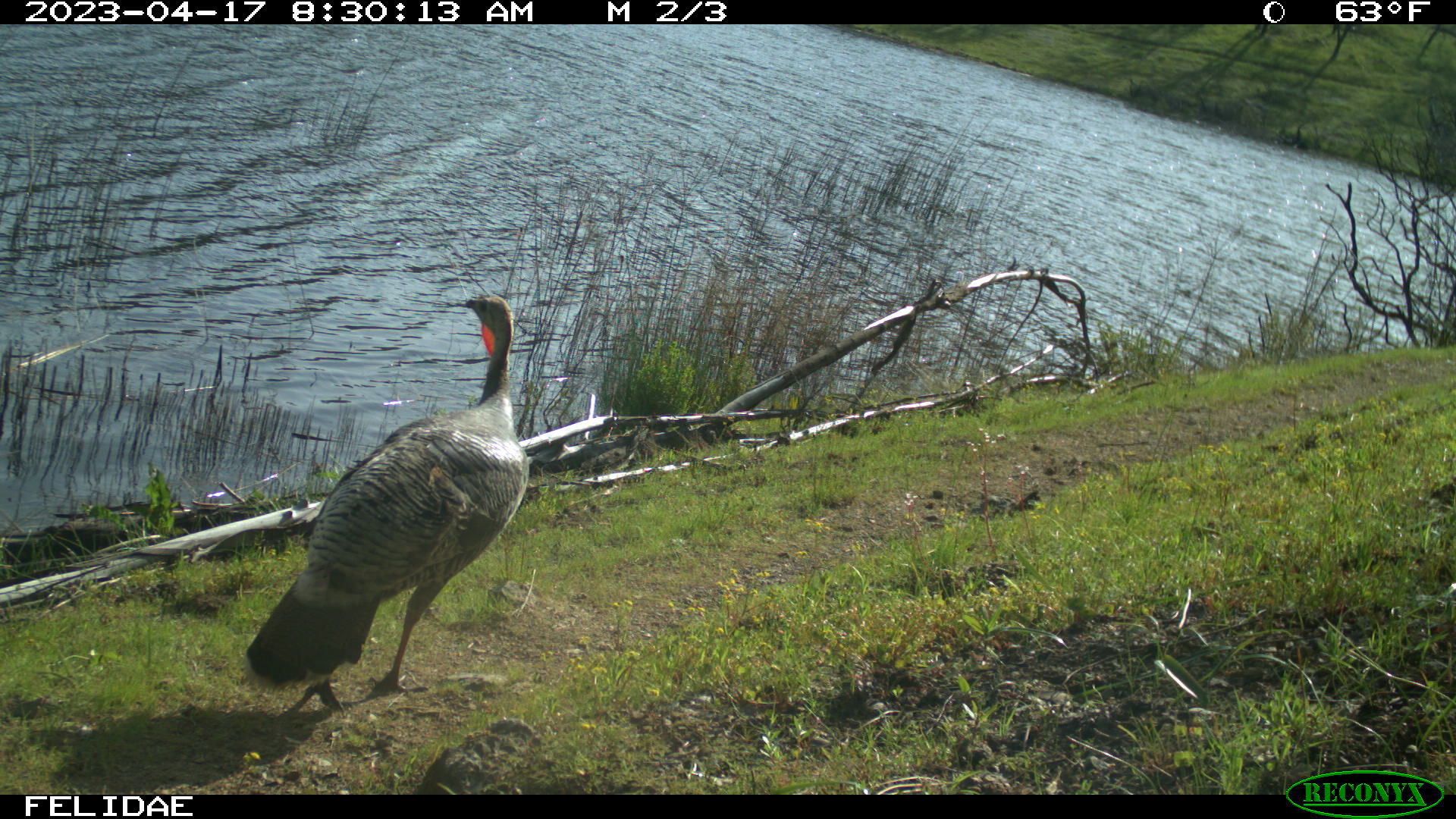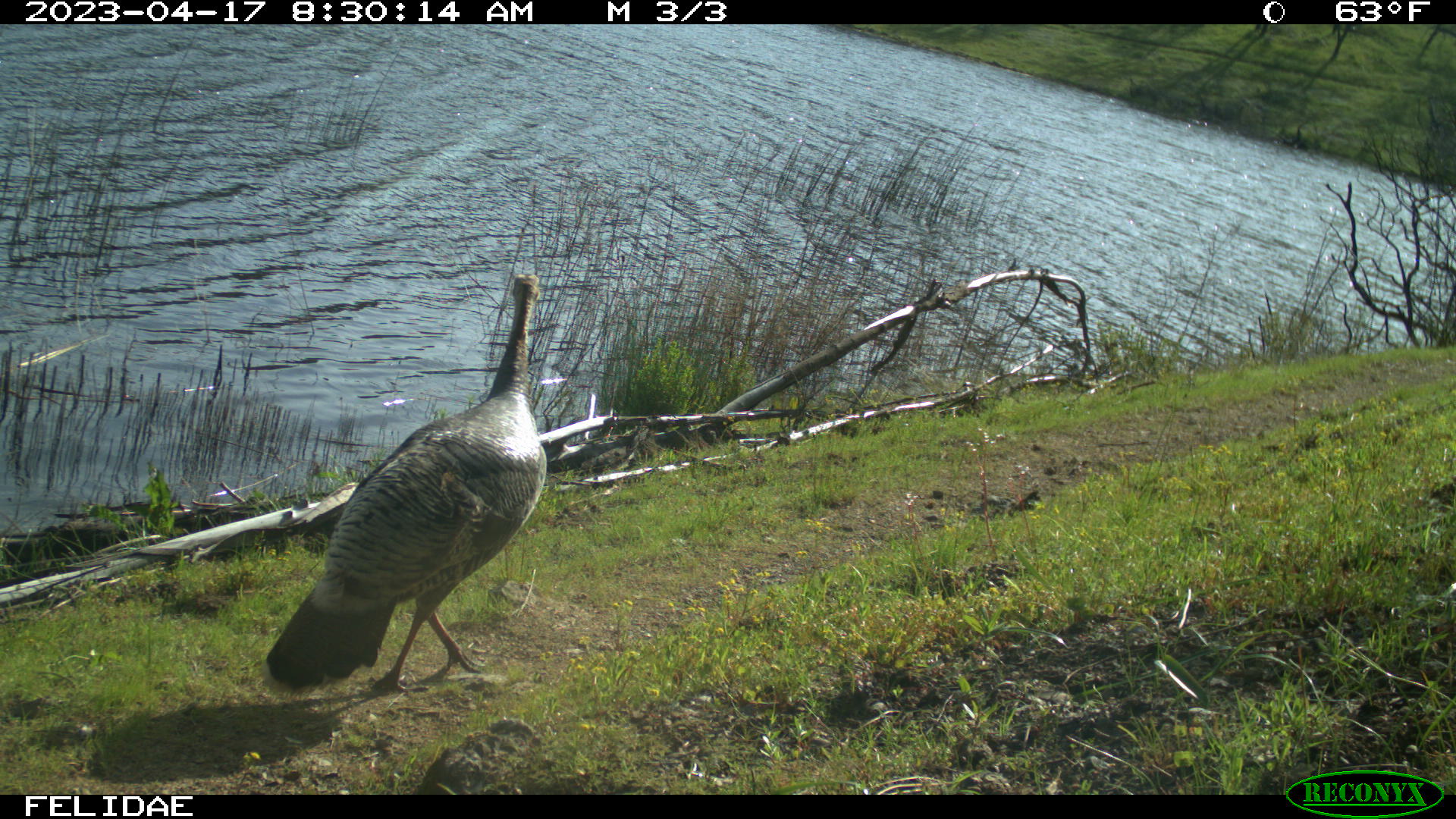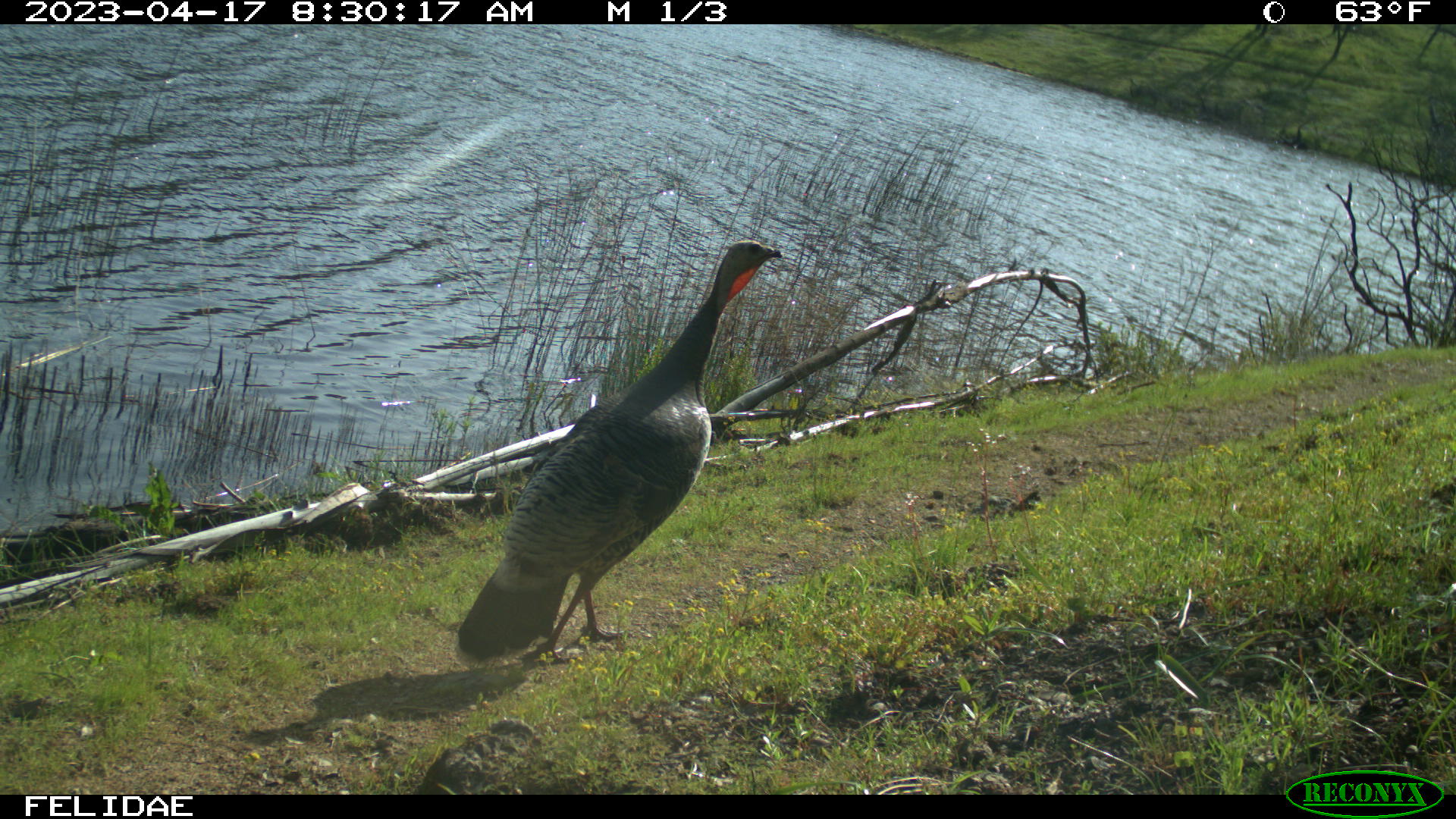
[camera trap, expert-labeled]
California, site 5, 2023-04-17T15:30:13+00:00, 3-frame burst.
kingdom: Animalia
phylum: Chordata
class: Aves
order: Galliformes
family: Phasianidae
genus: Meleagris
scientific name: Meleagris gallopavo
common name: turkey